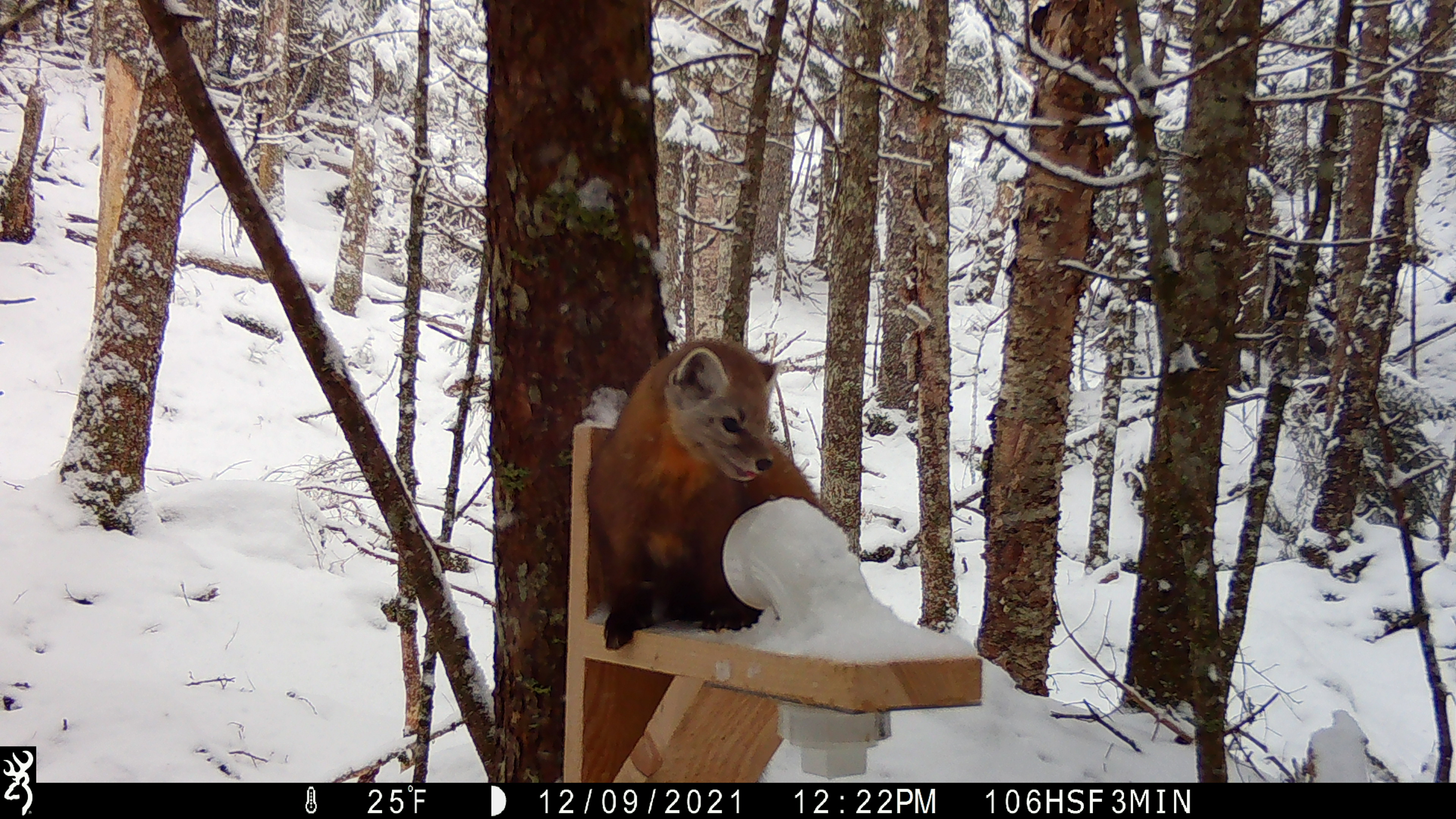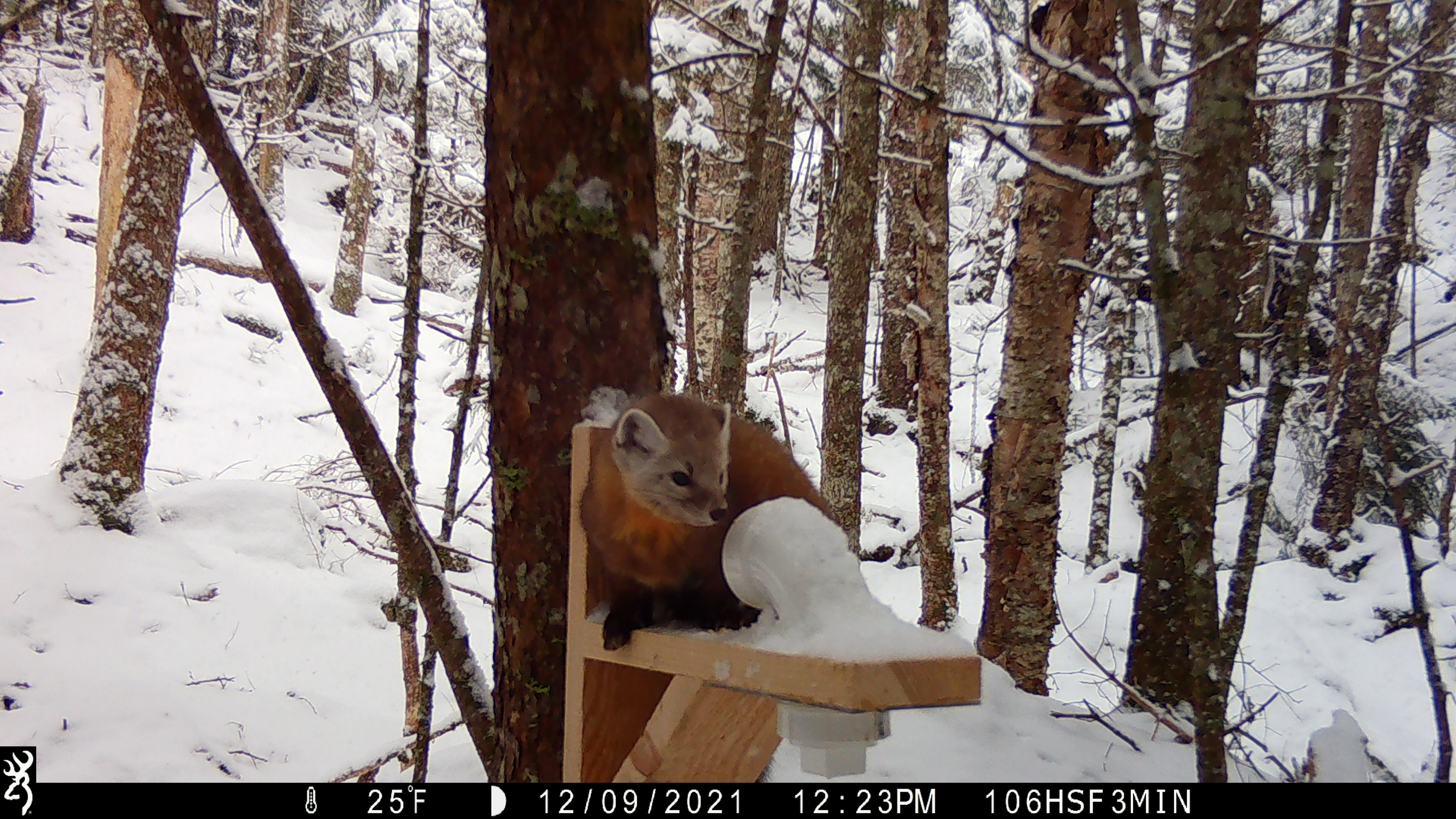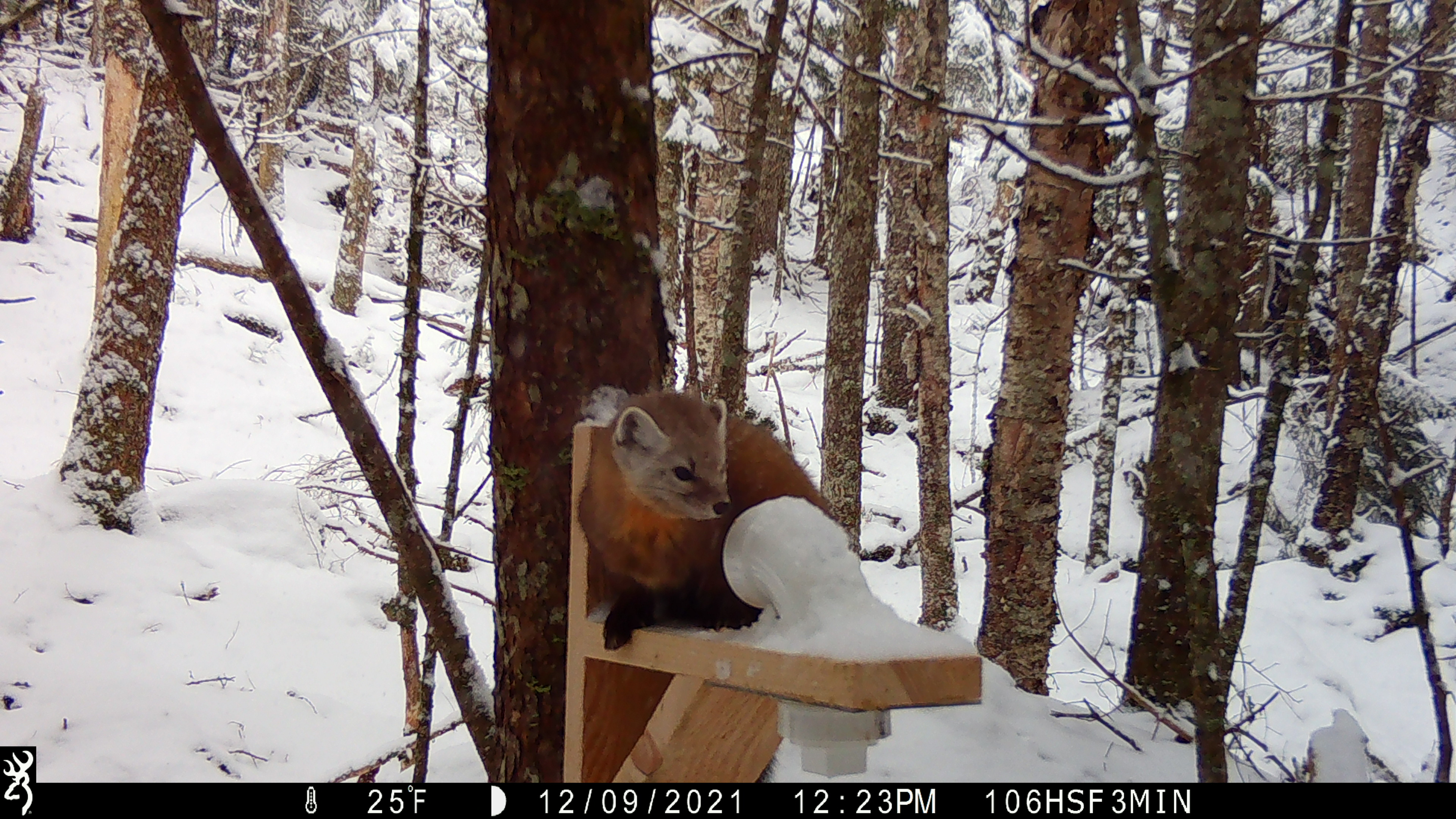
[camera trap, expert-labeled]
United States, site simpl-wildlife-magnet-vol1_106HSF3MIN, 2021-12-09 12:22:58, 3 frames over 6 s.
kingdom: Animalia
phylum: Chordata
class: Mammalia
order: Carnivora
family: Mustelidae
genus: Martes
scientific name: Martes americana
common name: american marten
American marten (Martes americana).